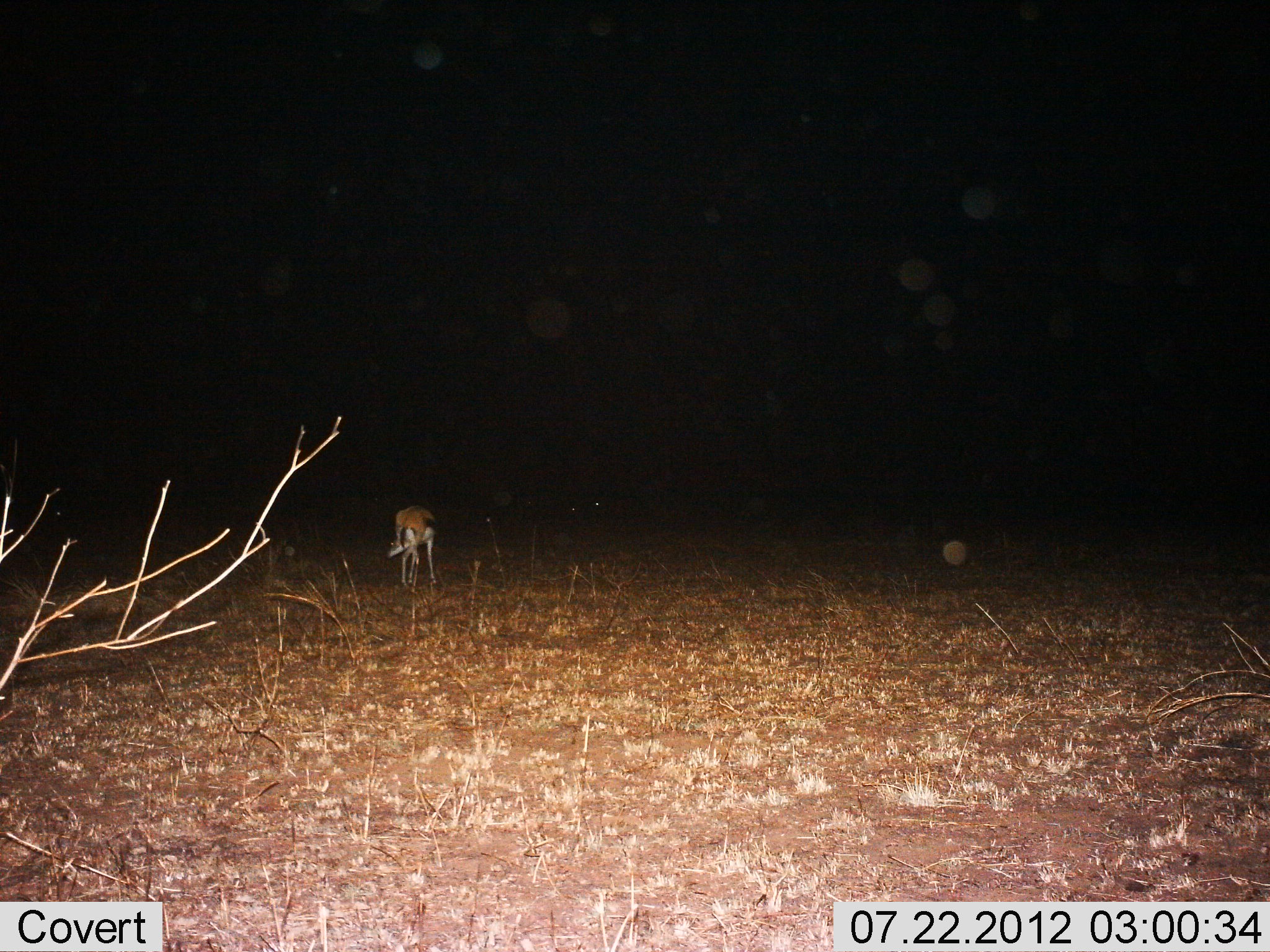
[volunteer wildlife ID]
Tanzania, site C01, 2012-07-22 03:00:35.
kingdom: Animalia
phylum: Chordata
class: Mammalia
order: Artiodactyla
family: Bovidae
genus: Eudorcas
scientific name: Eudorcas thomsonii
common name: thomson's gazelle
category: gazellethomsons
Gazellethomsons (thomson's gazelle) (Eudorcas thomsonii), count 1. Behavior (volunteer vote fractions): standing 80%, resting 0%, moving 0%, interacting 0%. Young present (vote fraction): 0%. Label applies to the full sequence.